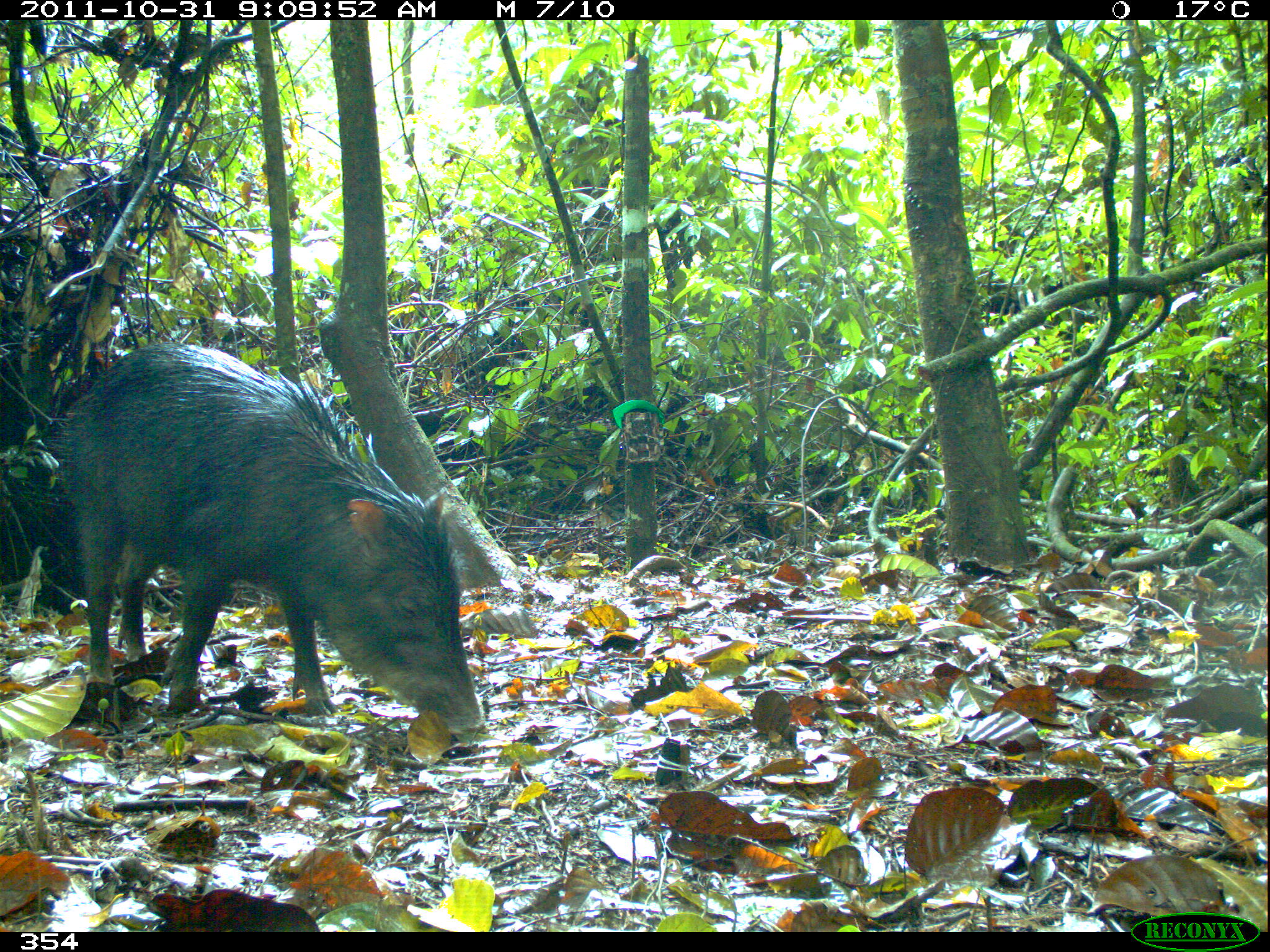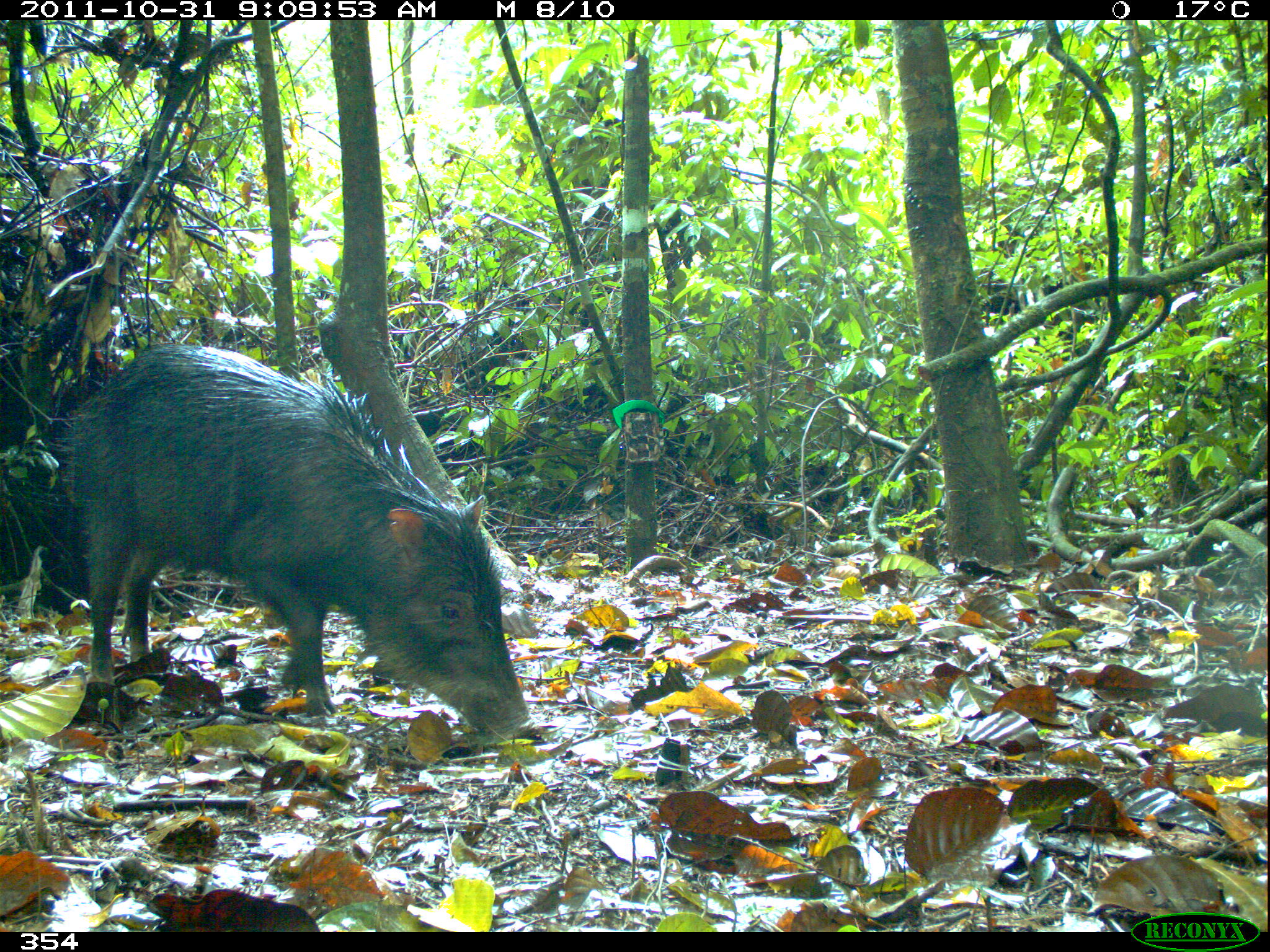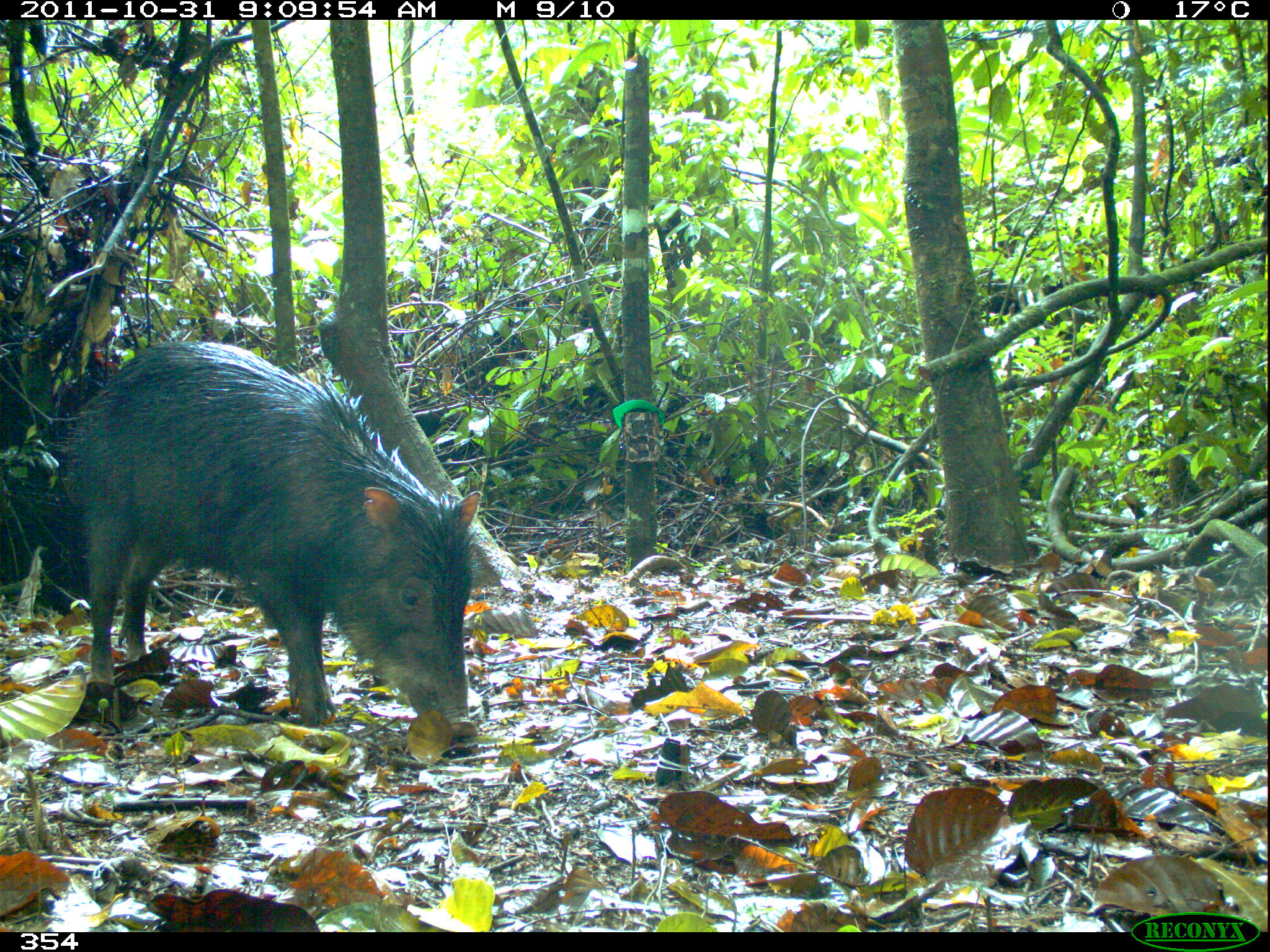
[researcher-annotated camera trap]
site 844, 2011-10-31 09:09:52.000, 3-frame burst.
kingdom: Animalia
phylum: Chordata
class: Mammalia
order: Artiodactyla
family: Tayassuidae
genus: Tayassu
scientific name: Tayassu pecari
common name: white-lipped peccary